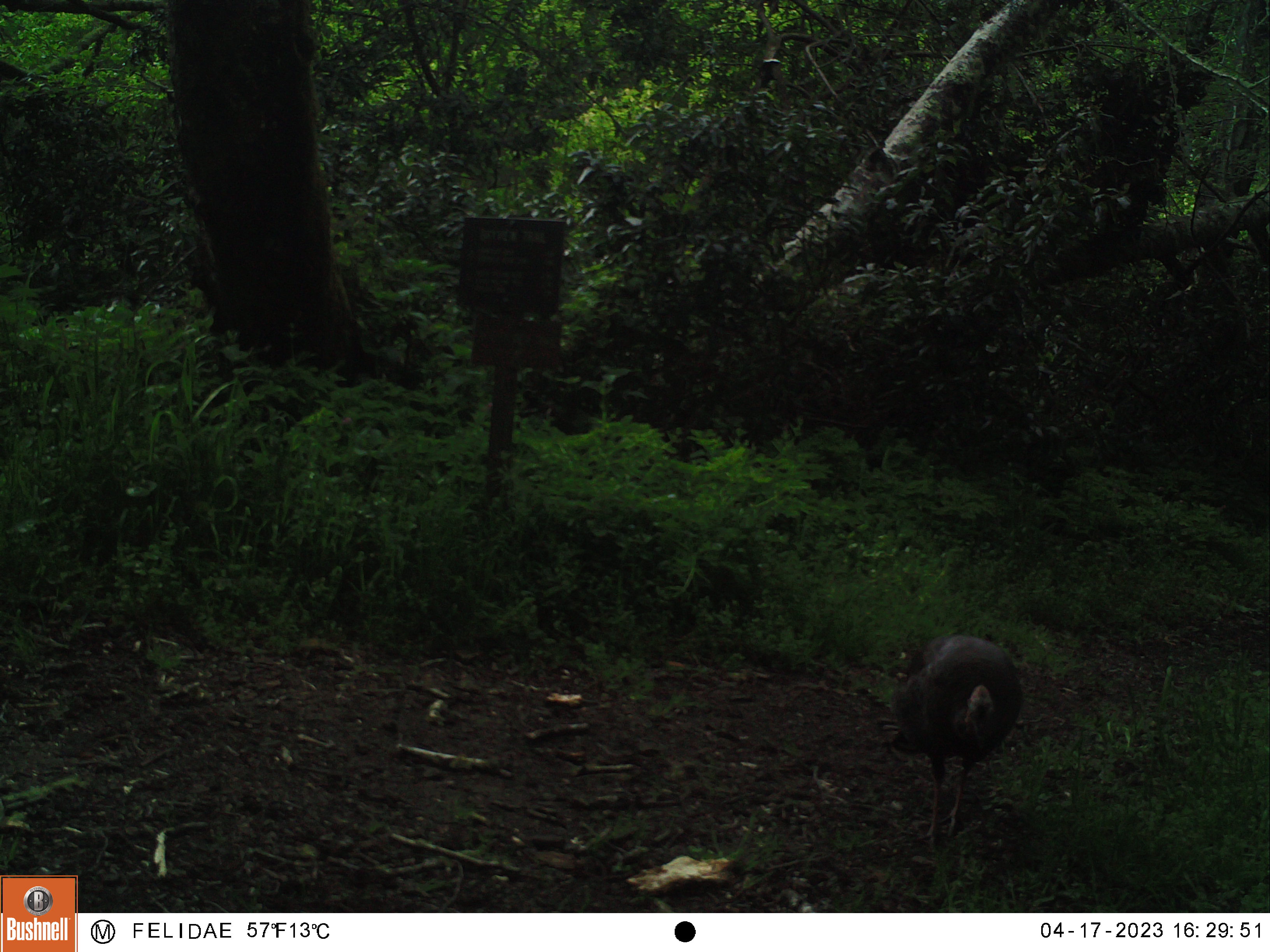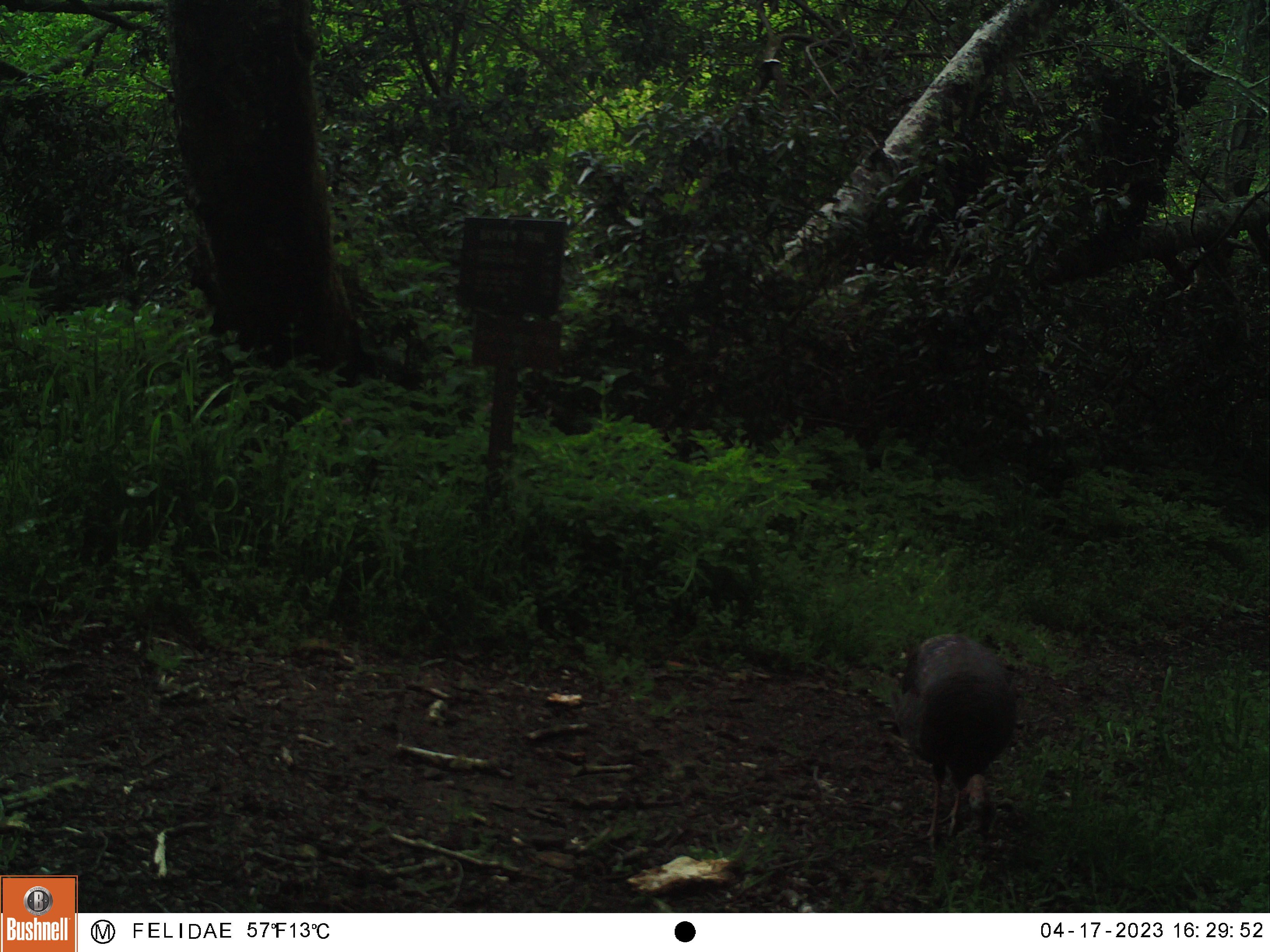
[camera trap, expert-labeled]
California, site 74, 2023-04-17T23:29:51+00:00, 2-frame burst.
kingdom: Animalia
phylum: Chordata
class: Aves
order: Galliformes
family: Phasianidae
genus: Meleagris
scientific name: Meleagris gallopavo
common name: turkey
Turkey (Meleagris gallopavo).